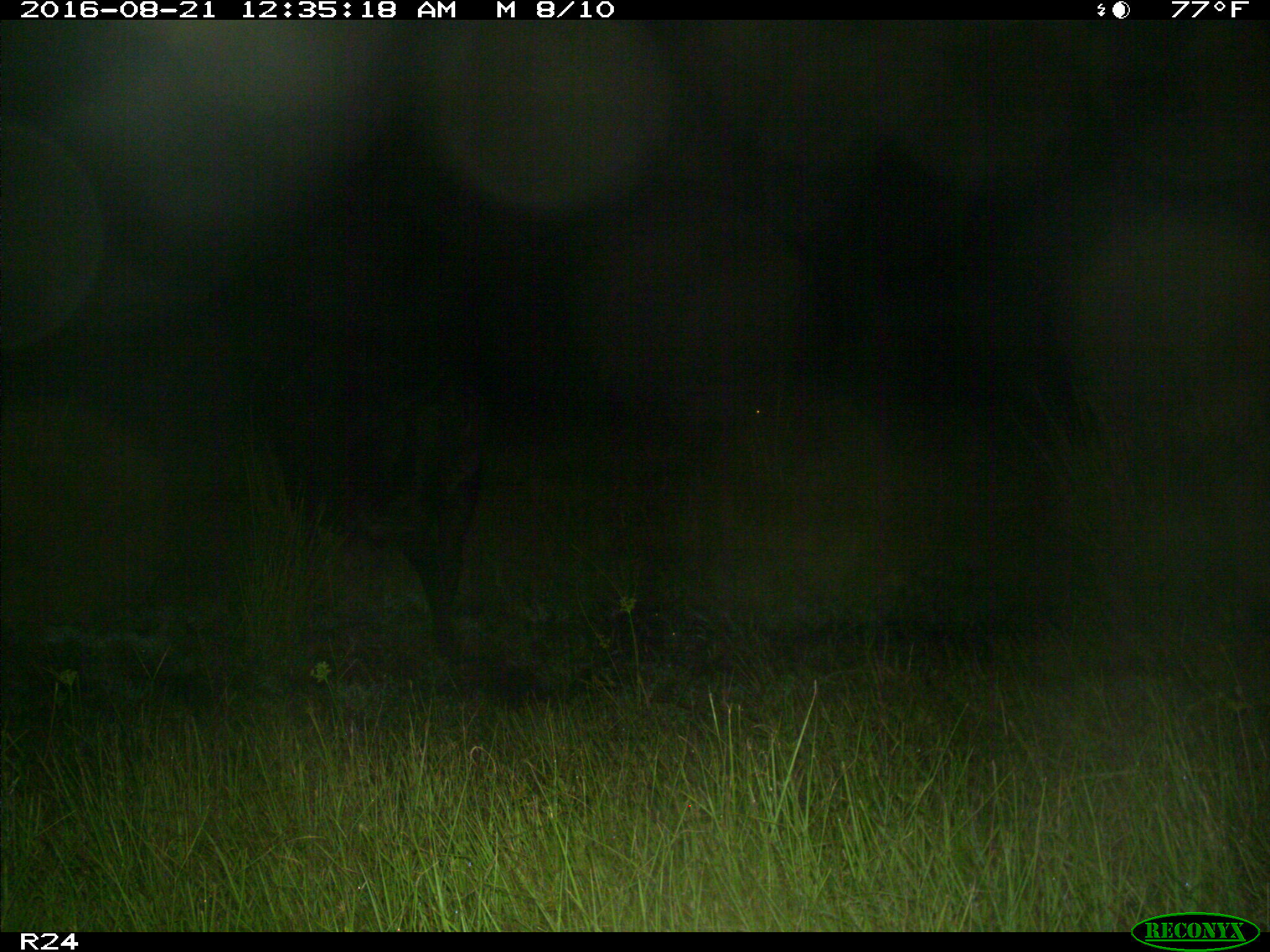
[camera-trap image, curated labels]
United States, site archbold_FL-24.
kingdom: Animalia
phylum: Chordata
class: Mammalia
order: Artiodactyla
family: Bovidae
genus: Bos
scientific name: Bos taurus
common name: domestic cow